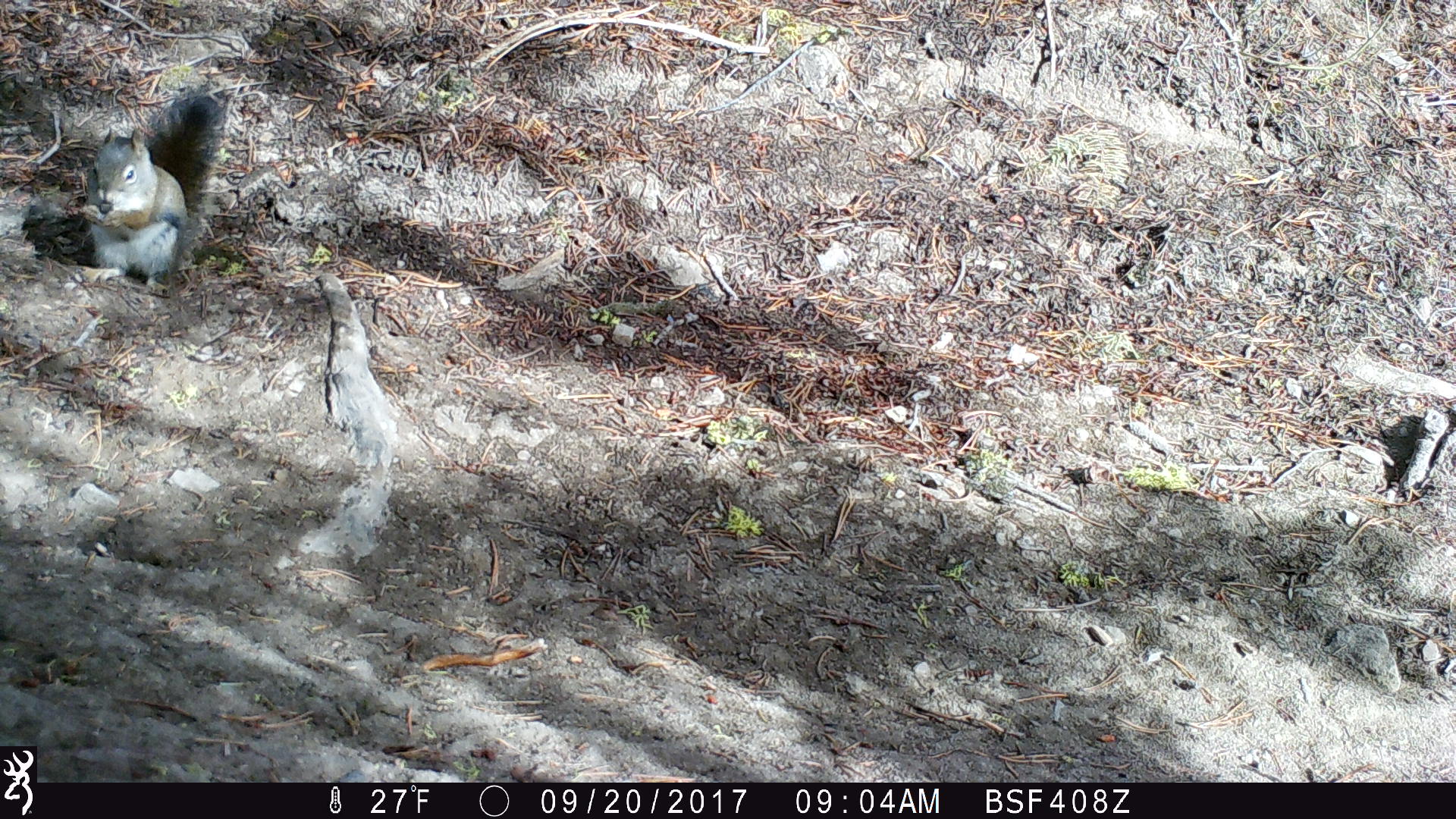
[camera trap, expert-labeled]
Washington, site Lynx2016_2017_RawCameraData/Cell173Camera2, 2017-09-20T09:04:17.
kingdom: Animalia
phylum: Chordata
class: Mammalia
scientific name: Mammalia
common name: small mammal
Small mammal (Mammalia). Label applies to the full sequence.